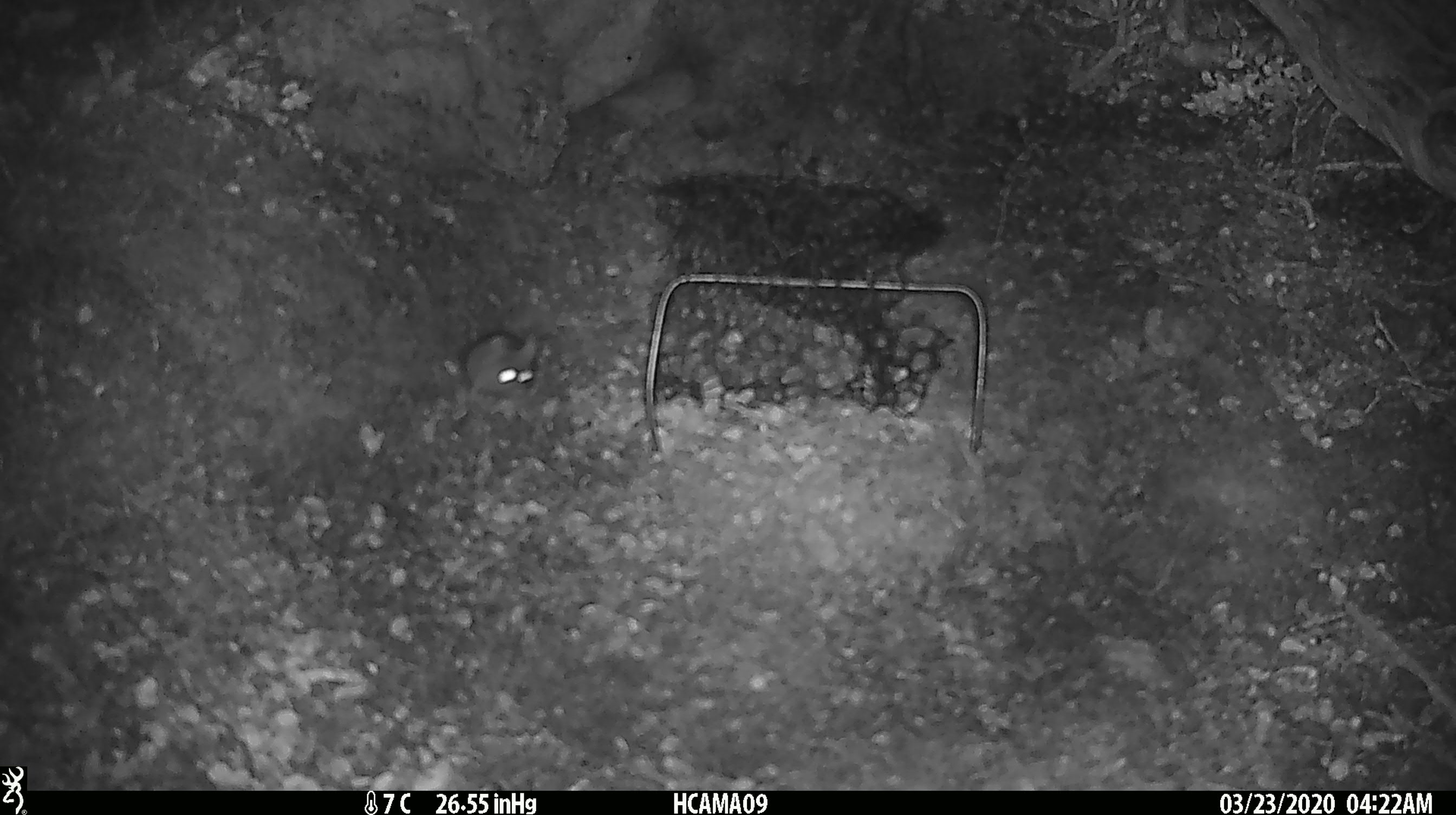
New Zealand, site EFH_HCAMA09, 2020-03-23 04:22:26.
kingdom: Animalia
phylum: Chordata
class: Mammalia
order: Rodentia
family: Muridae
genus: Mus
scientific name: Mus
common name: mouse